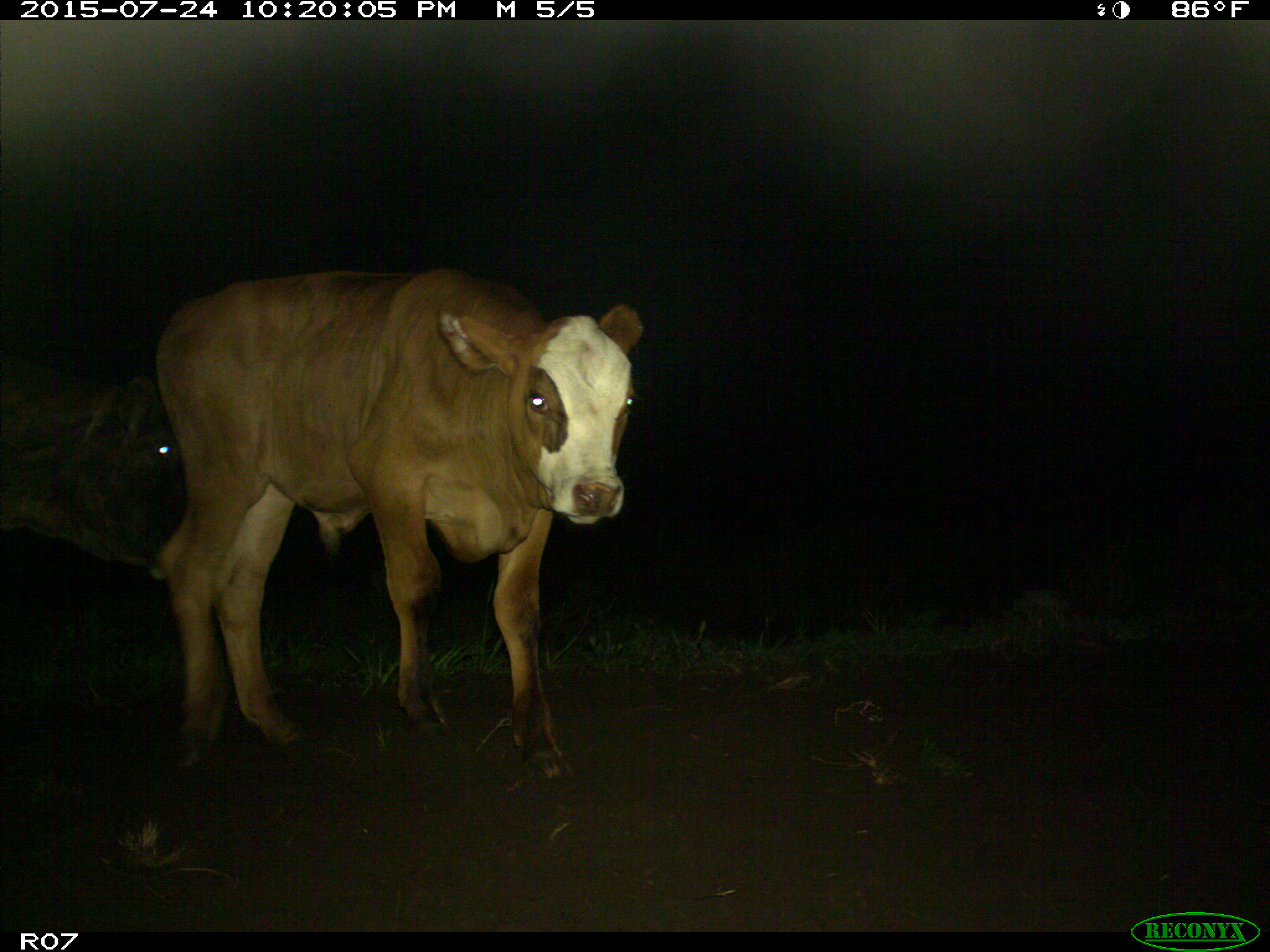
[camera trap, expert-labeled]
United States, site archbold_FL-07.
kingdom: Animalia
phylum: Chordata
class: Mammalia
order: Artiodactyla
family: Bovidae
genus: Bos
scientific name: Bos taurus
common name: domestic cow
Bos taurus (domestic cow).